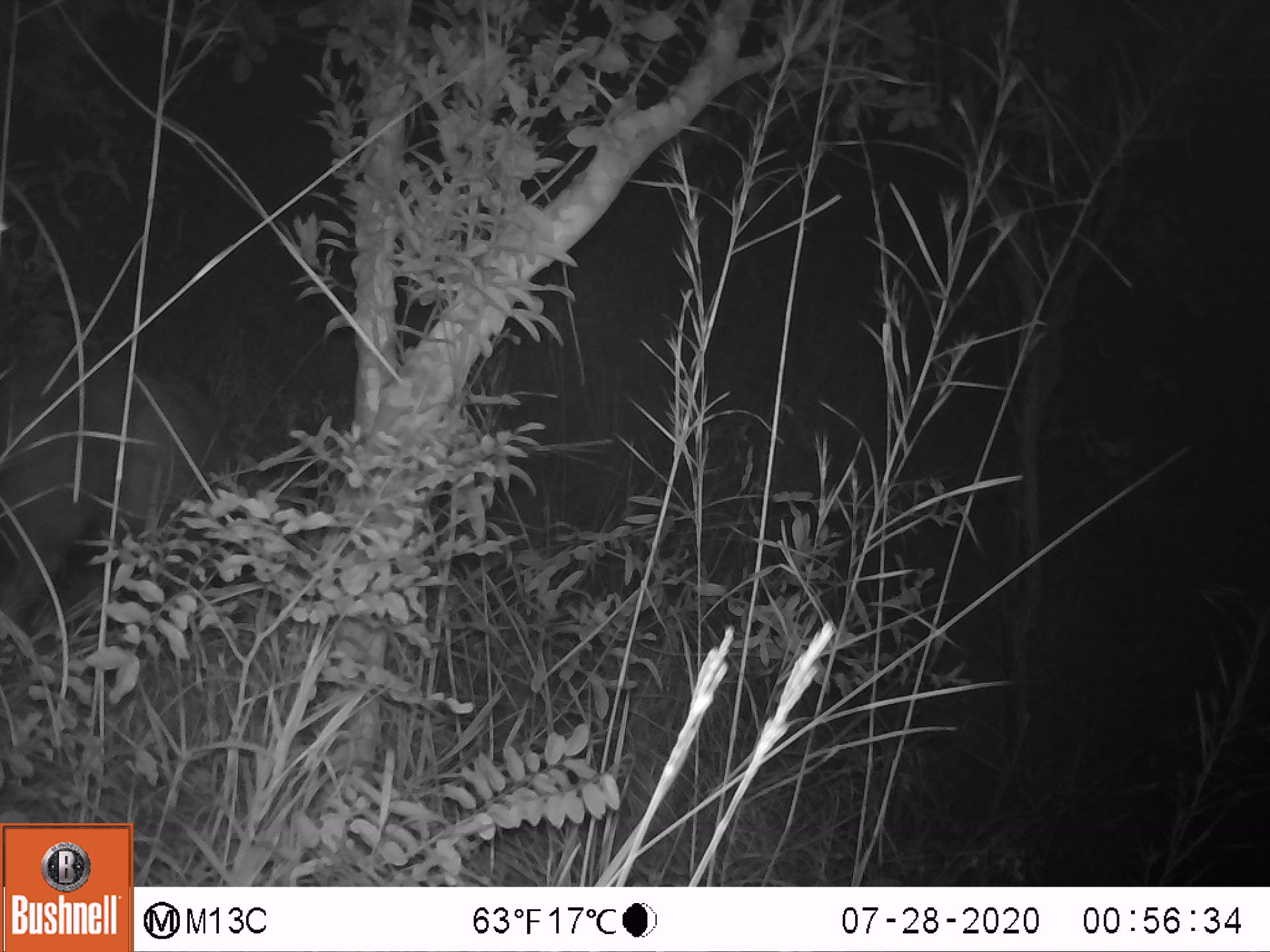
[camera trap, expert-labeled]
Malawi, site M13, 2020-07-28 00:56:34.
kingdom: Animalia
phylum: Chordata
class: Mammalia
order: Artiodactyla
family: Bovidae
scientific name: Antilopinae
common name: small antelope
Small antelope (Antilopinae), count 1.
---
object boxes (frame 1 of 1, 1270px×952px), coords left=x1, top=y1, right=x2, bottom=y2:
small antelope: left=0, top=360, right=261, bottom=633